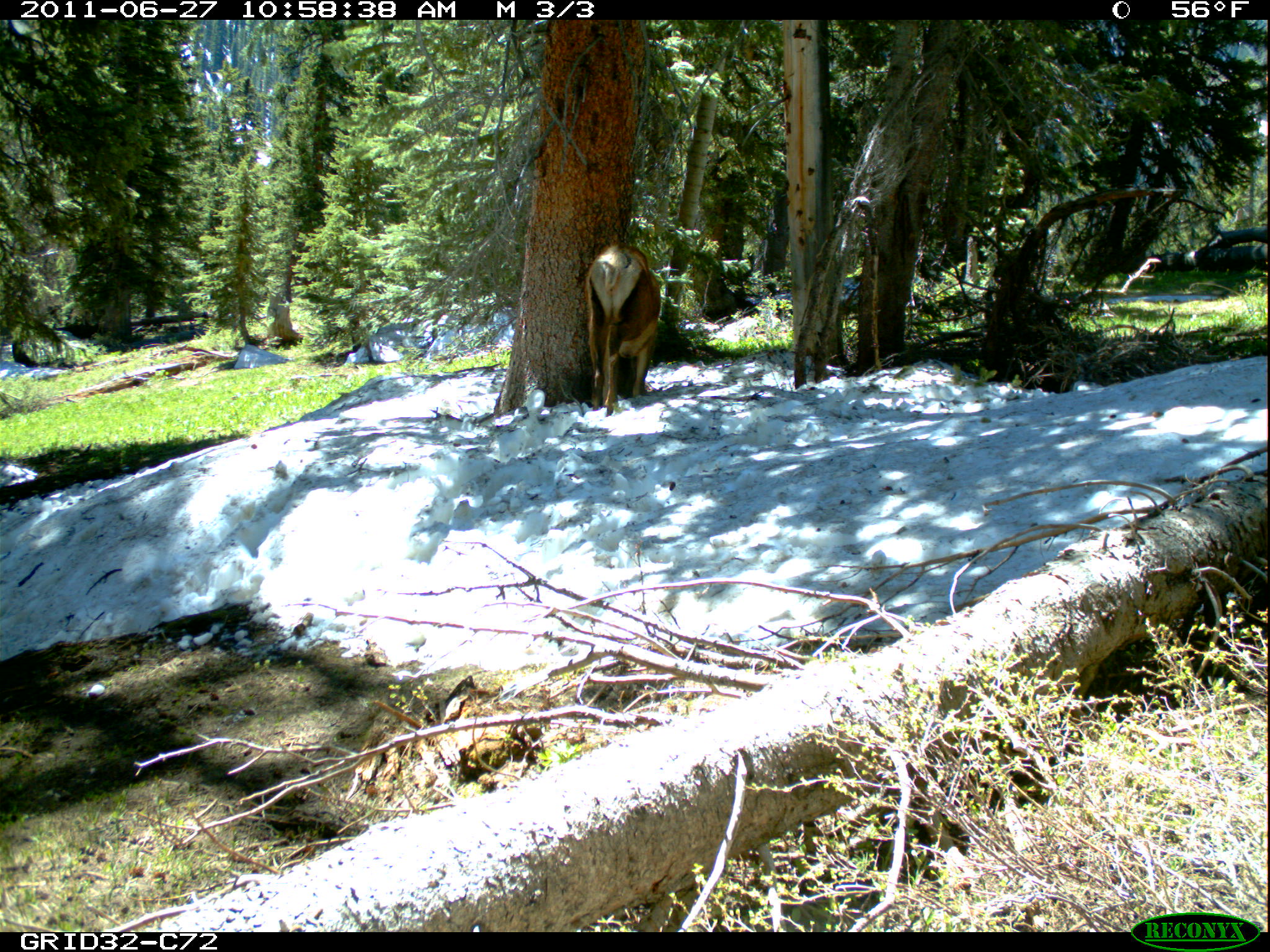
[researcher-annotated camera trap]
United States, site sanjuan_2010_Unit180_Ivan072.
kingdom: Animalia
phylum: Chordata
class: Mammalia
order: Artiodactyla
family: Cervidae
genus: Cervus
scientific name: Cervus elaphus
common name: red deer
Cervus elaphus (red deer).